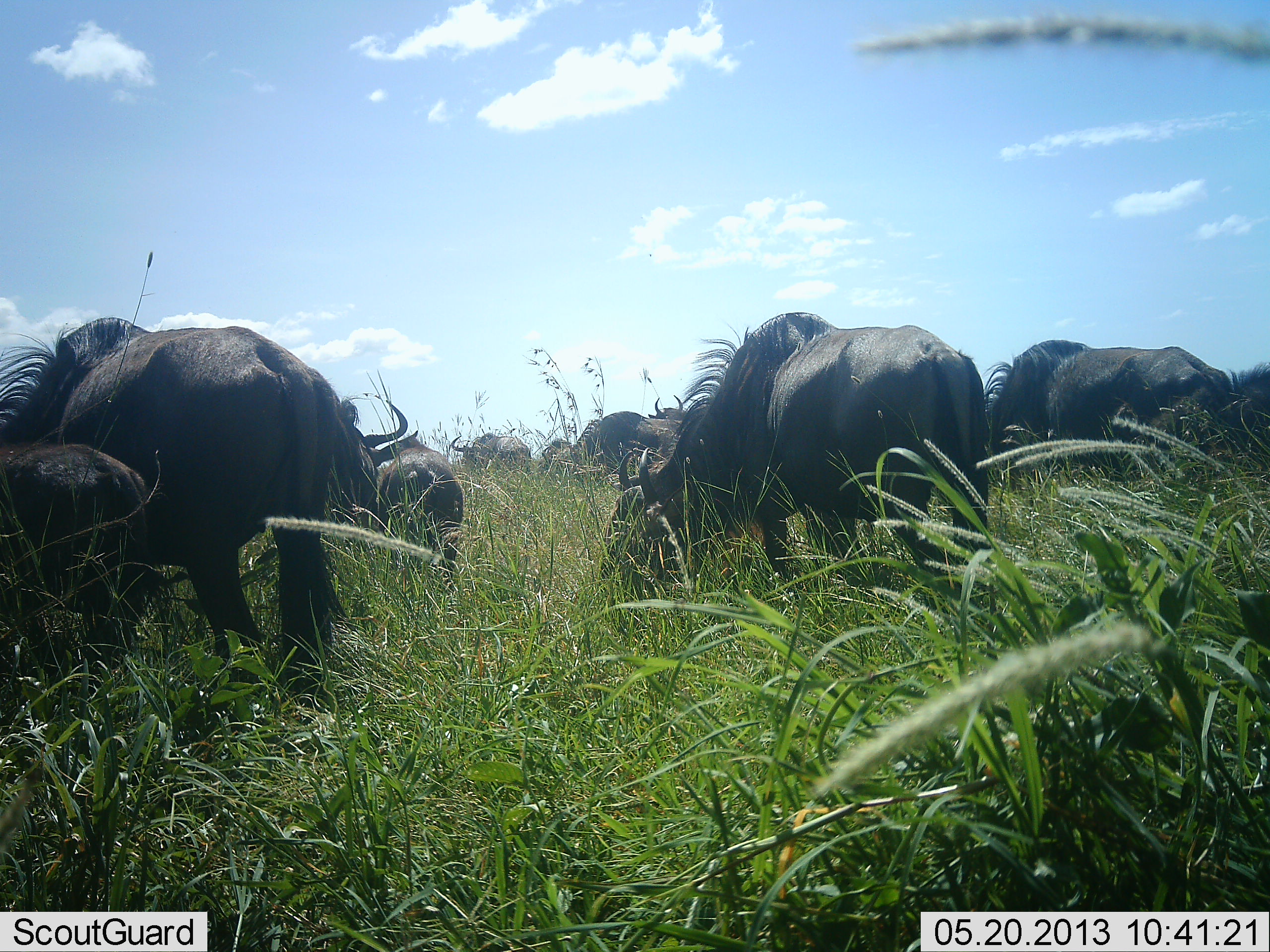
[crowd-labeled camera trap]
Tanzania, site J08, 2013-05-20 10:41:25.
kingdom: Animalia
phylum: Chordata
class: Mammalia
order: Artiodactyla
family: Bovidae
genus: Connochaetes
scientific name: Connochaetes taurinus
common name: blue wildebeest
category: wildebeest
Wildebeest (blue wildebeest) (Connochaetes taurinus), count 11-50. Behavior (volunteer vote fractions): standing 45%, resting 0%, moving 0%, interacting 0%. Young present (vote fraction): 36%. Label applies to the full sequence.